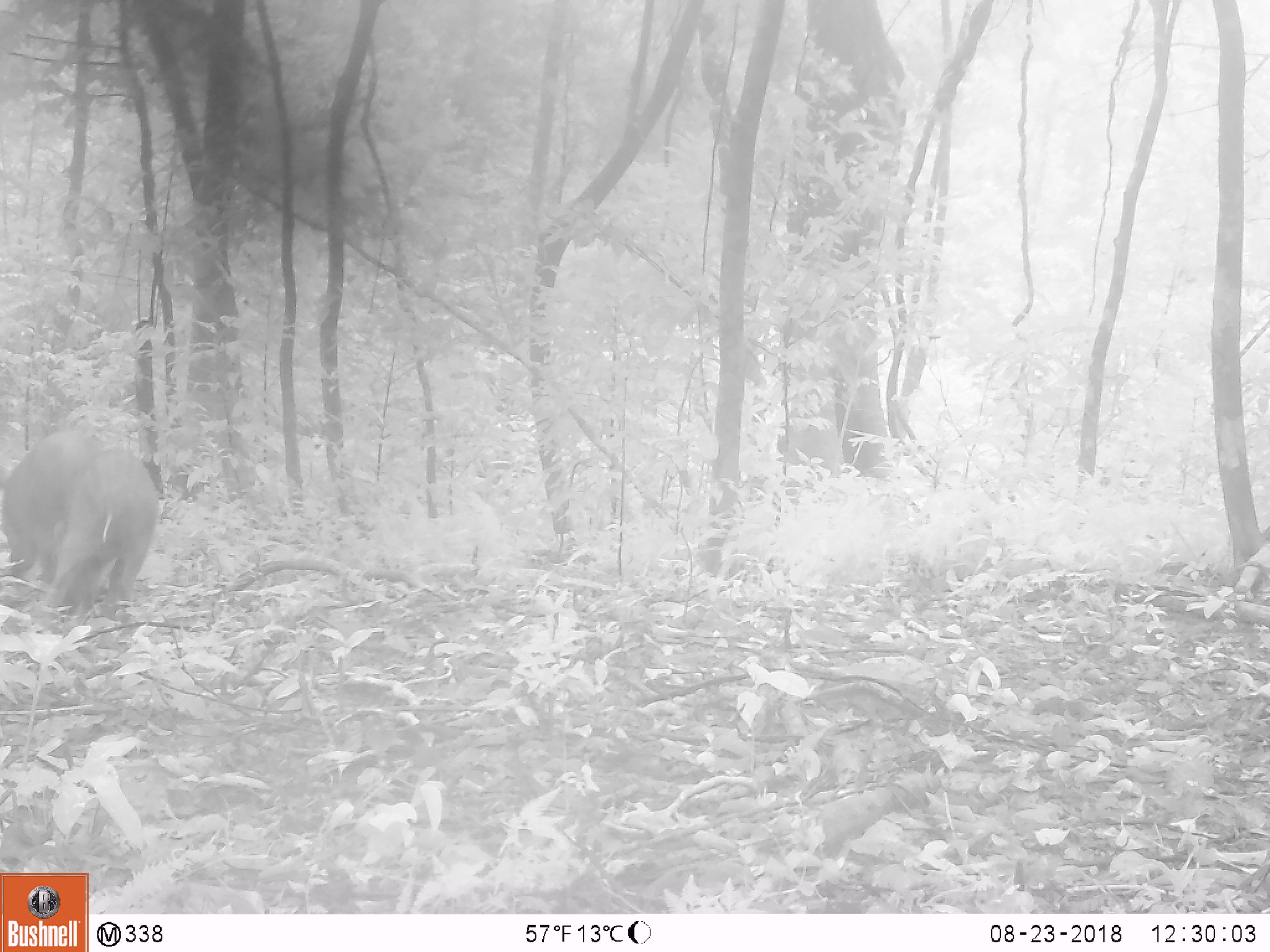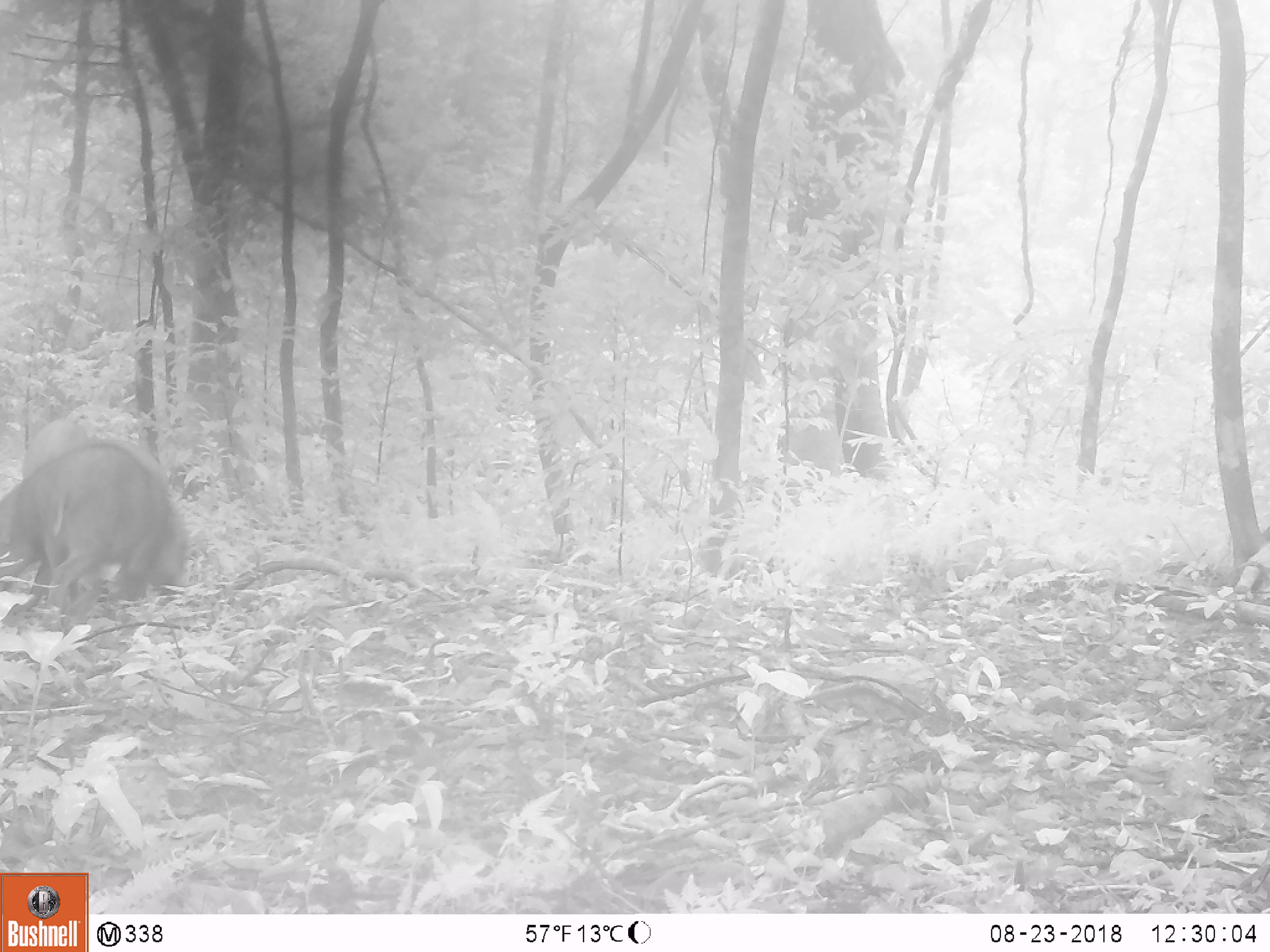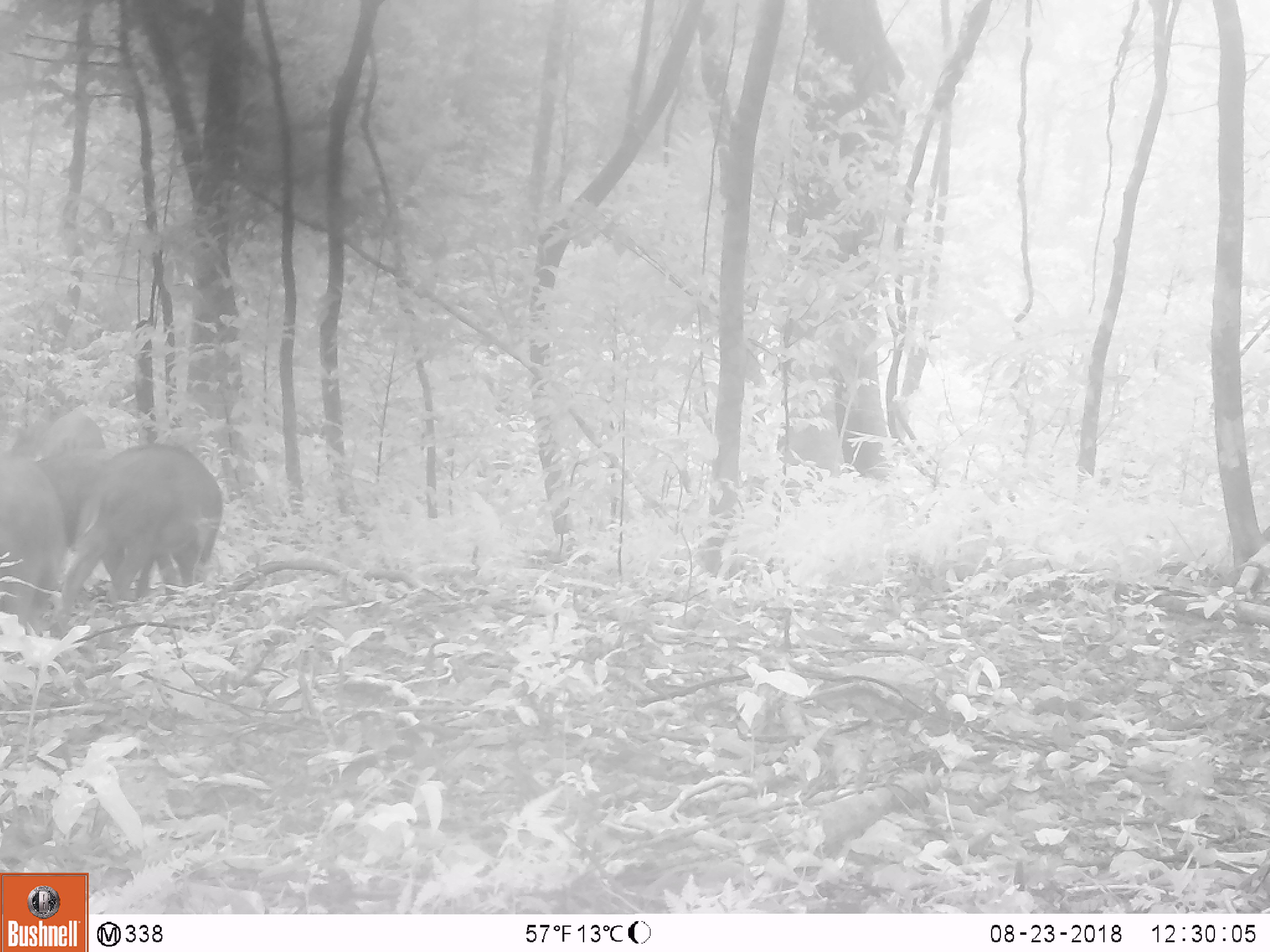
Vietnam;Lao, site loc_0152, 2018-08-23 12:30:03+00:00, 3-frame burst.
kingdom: Animalia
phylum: Chordata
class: Mammalia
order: Artiodactyla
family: Suidae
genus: Sus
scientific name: Sus scrofa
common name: eurasian wild pig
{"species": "eurasian wild pig (Sus scrofa)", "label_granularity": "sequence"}